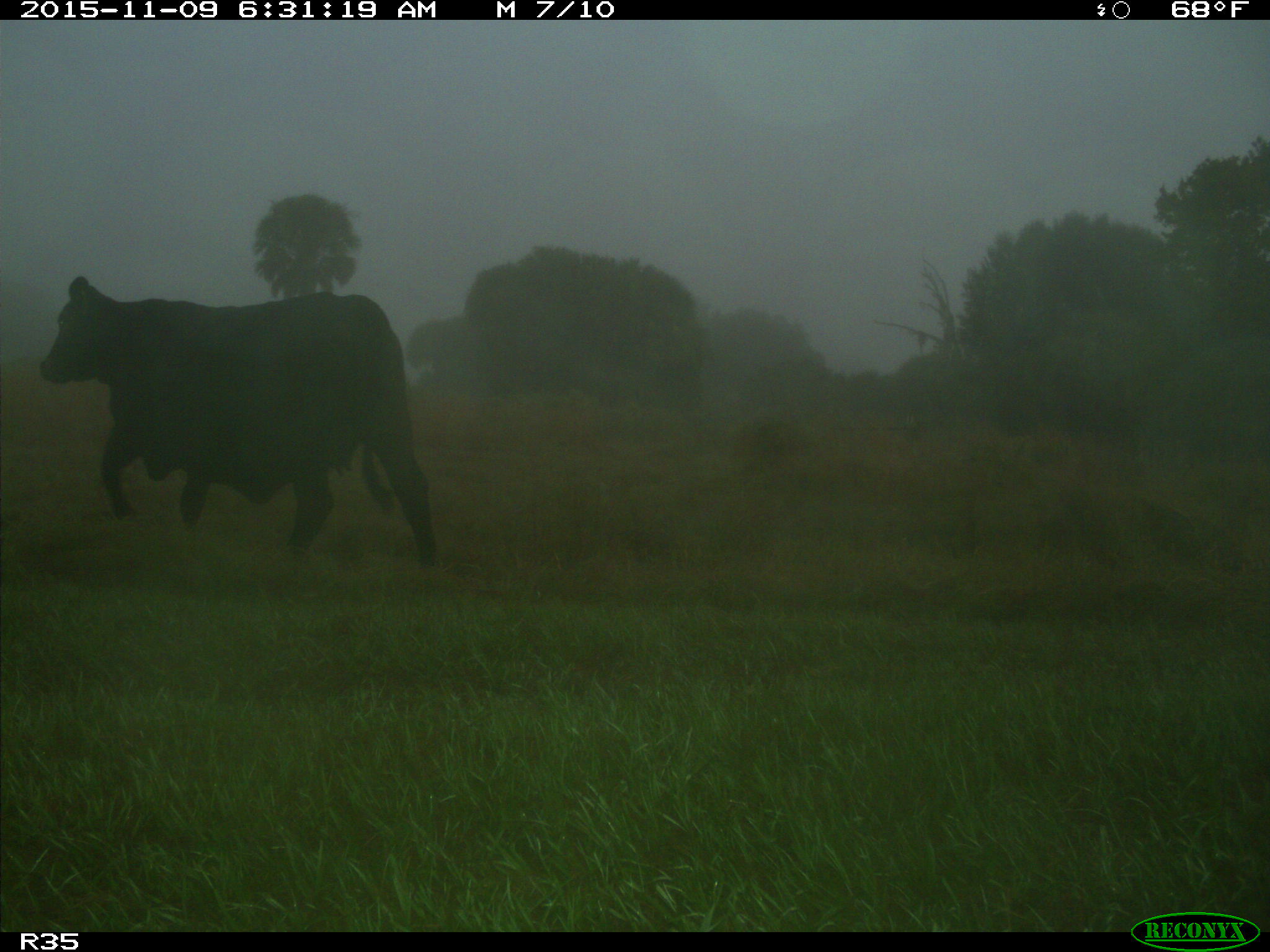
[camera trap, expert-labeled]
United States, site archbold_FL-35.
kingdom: Animalia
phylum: Chordata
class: Mammalia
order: Artiodactyla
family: Bovidae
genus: Bos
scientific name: Bos taurus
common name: domestic cow